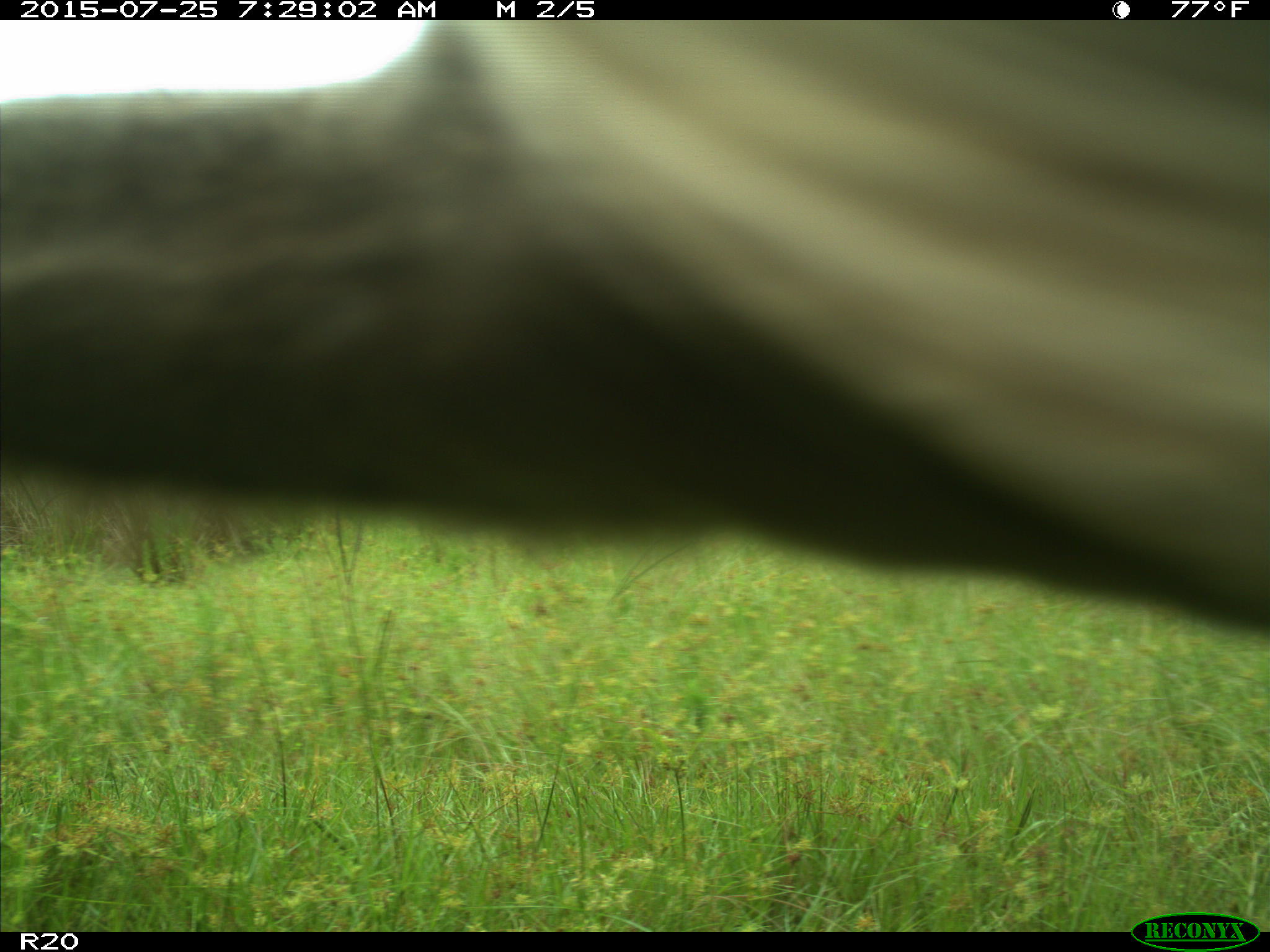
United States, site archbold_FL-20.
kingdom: Animalia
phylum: Chordata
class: Mammalia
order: Artiodactyla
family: Bovidae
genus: Bos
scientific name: Bos taurus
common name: domestic cow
Bos taurus (domestic cow).